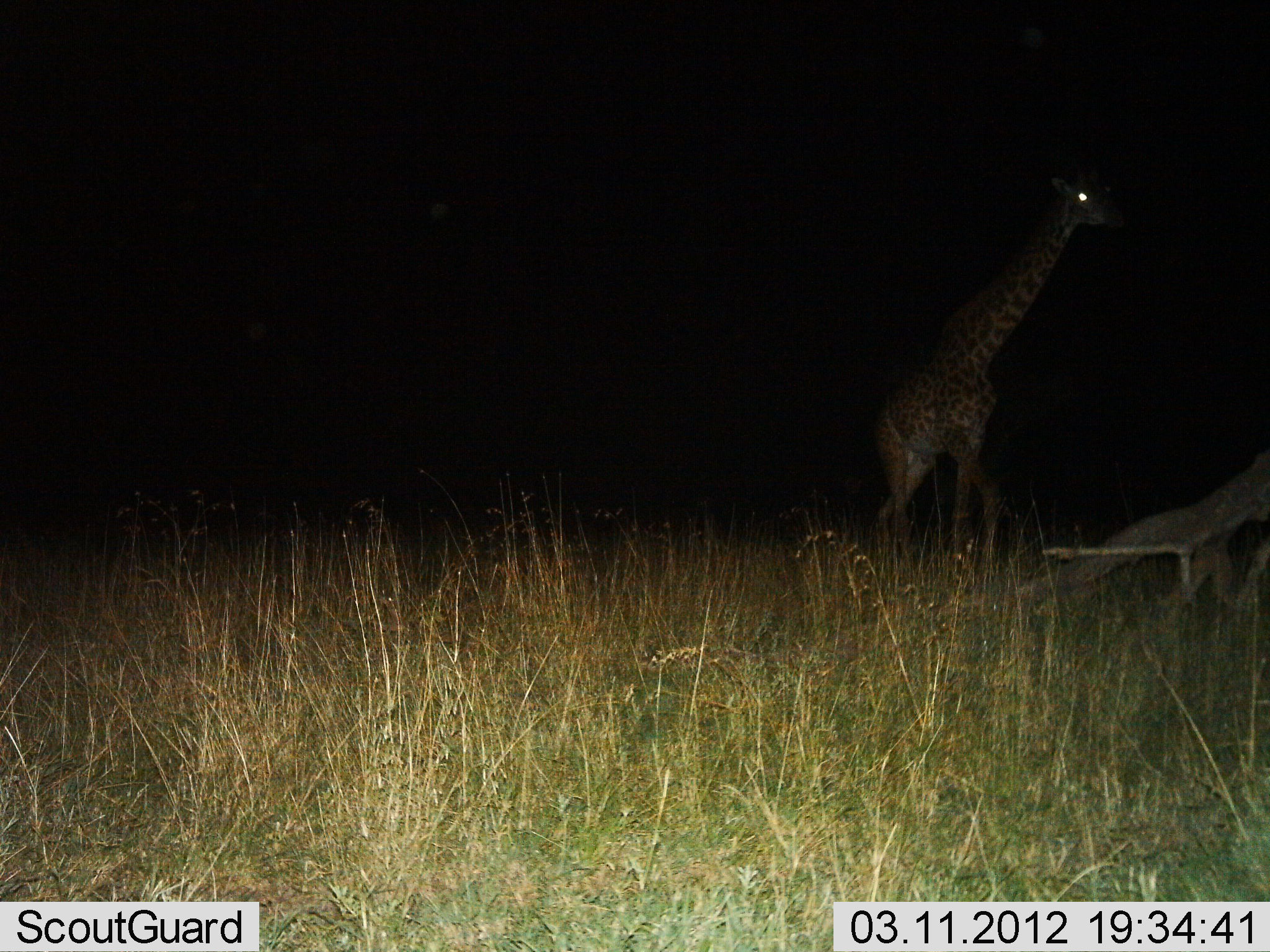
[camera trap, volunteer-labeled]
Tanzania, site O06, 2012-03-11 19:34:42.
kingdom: Animalia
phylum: Chordata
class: Mammalia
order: Artiodactyla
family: Giraffidae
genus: Giraffa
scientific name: Giraffa camelopardalis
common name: giraffe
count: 1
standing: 30%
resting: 0%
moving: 70%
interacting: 0%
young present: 0%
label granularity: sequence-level